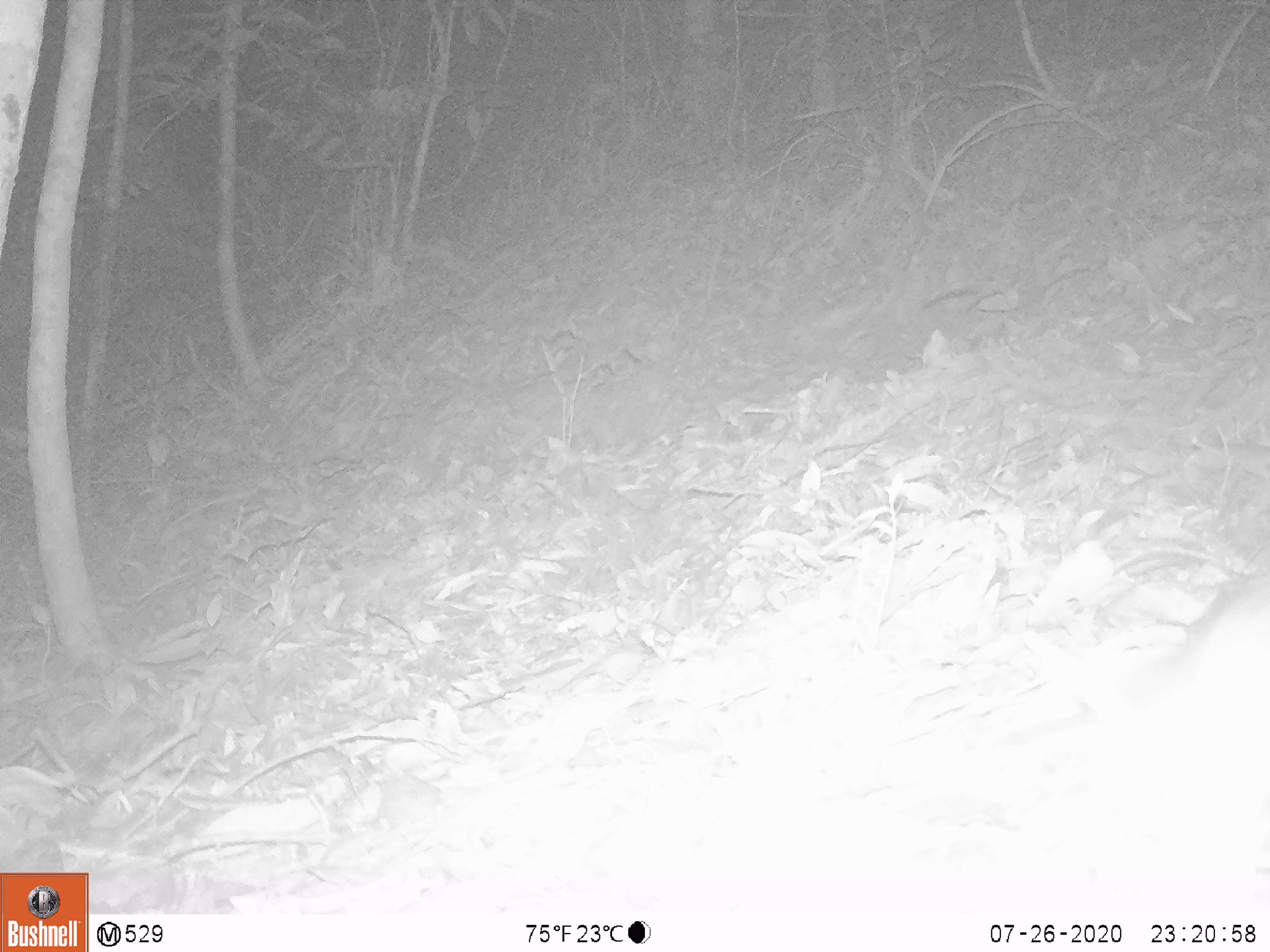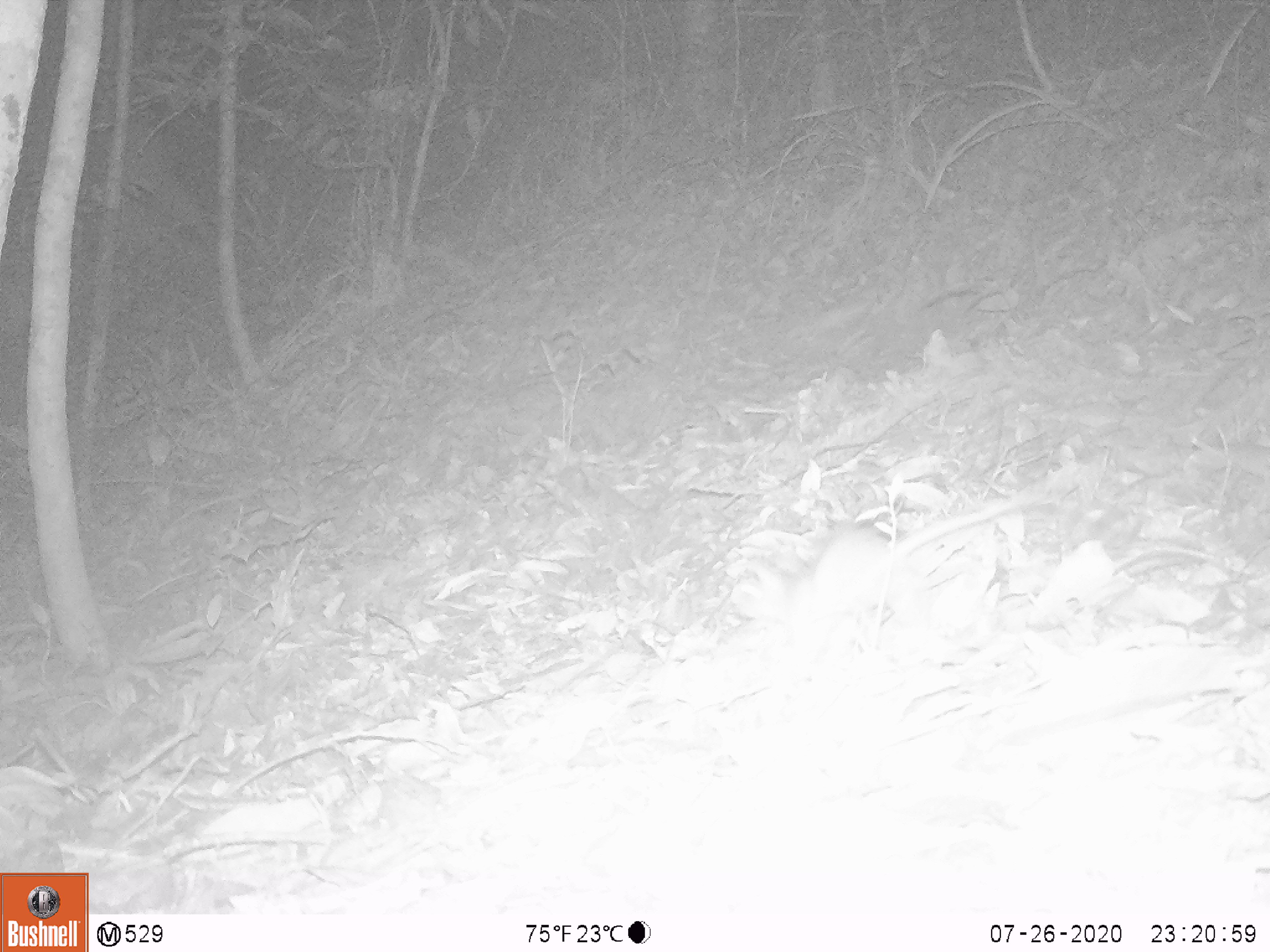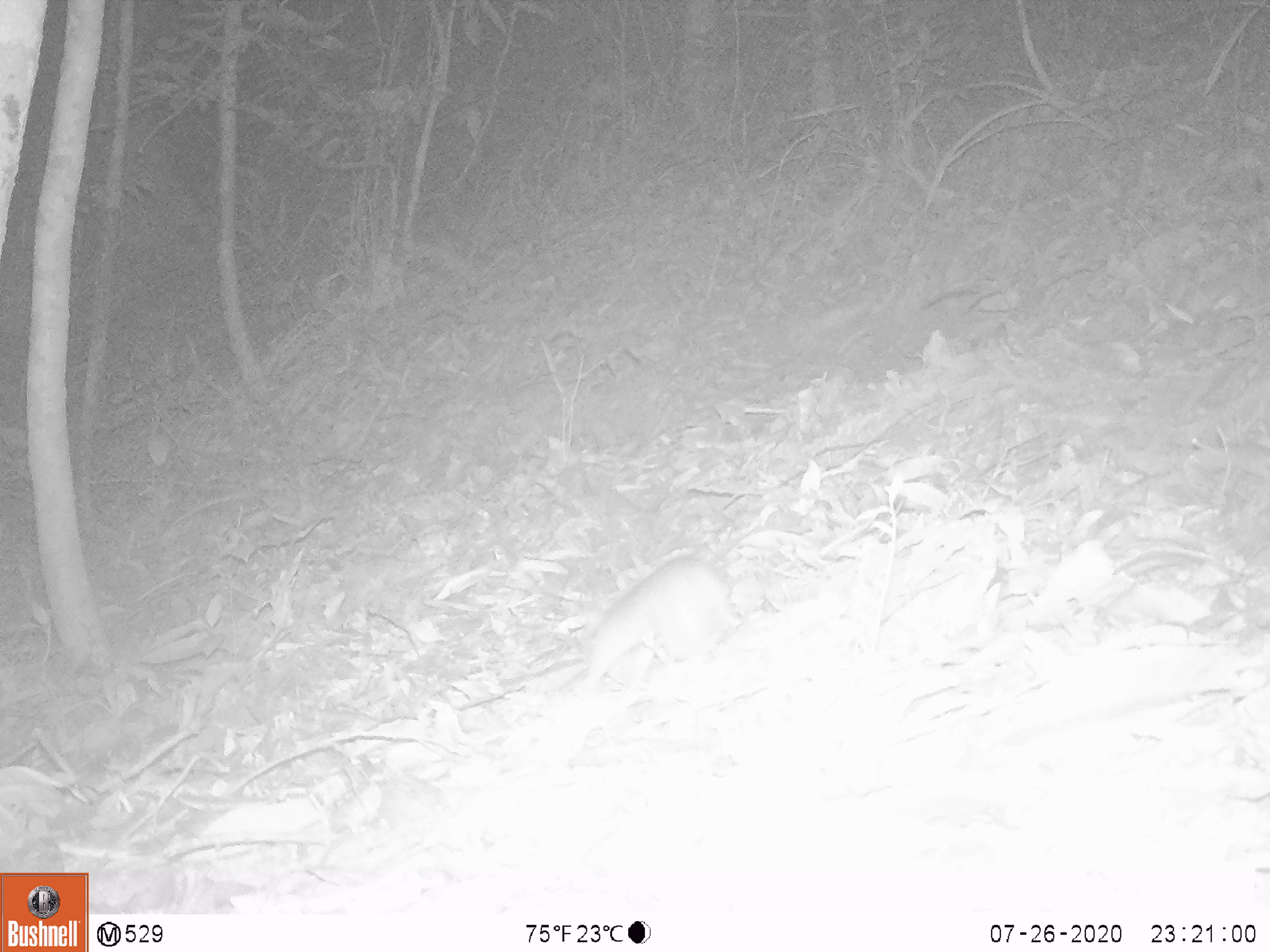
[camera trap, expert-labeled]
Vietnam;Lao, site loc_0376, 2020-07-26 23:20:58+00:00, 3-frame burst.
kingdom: Animalia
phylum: Chordata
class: Mammalia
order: Rodentia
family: Muridae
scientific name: Muridae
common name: old-world mice and rats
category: unidentified murid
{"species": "unidentified murid (old-world mice and rats) (Muridae)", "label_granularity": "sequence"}